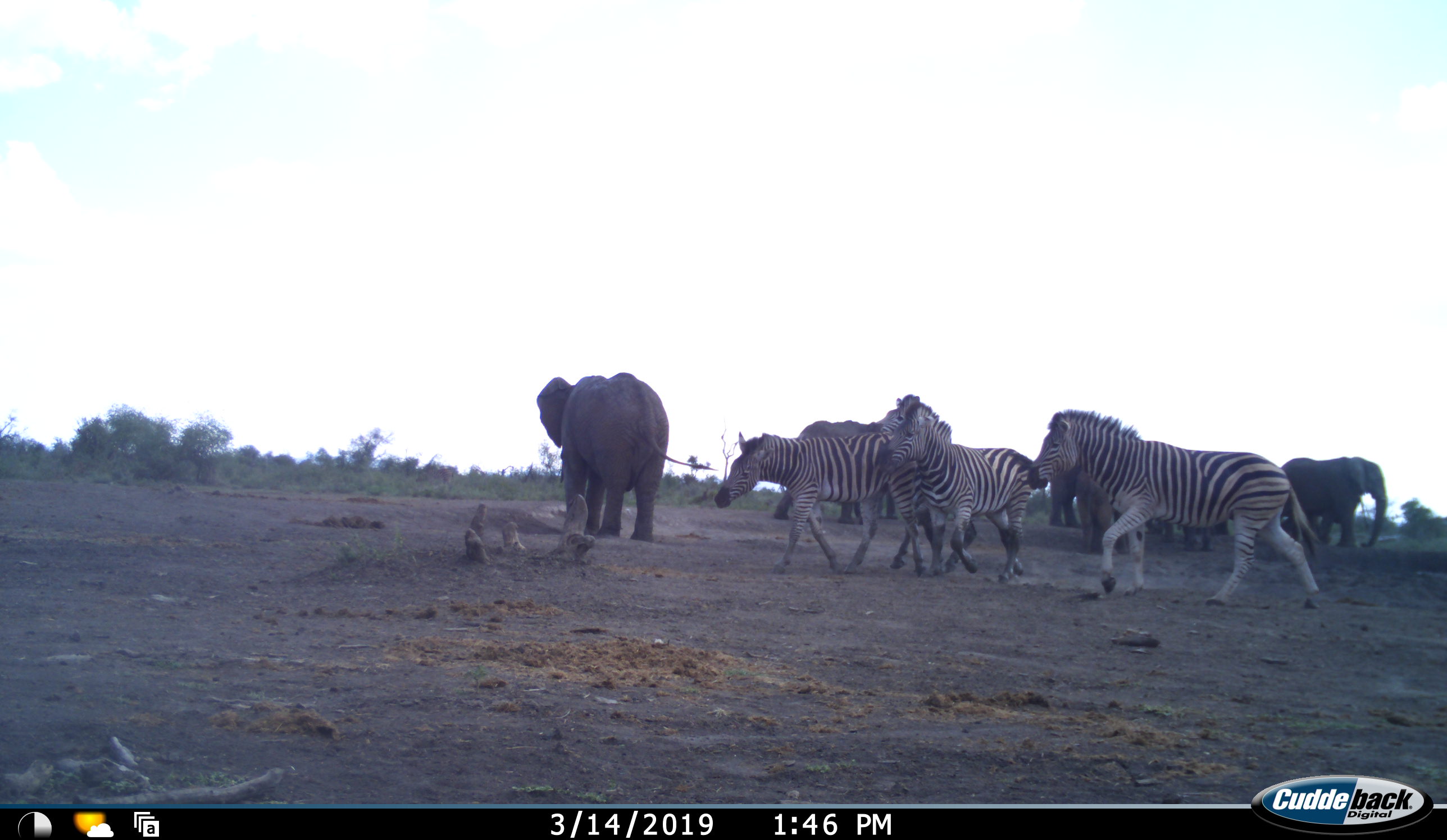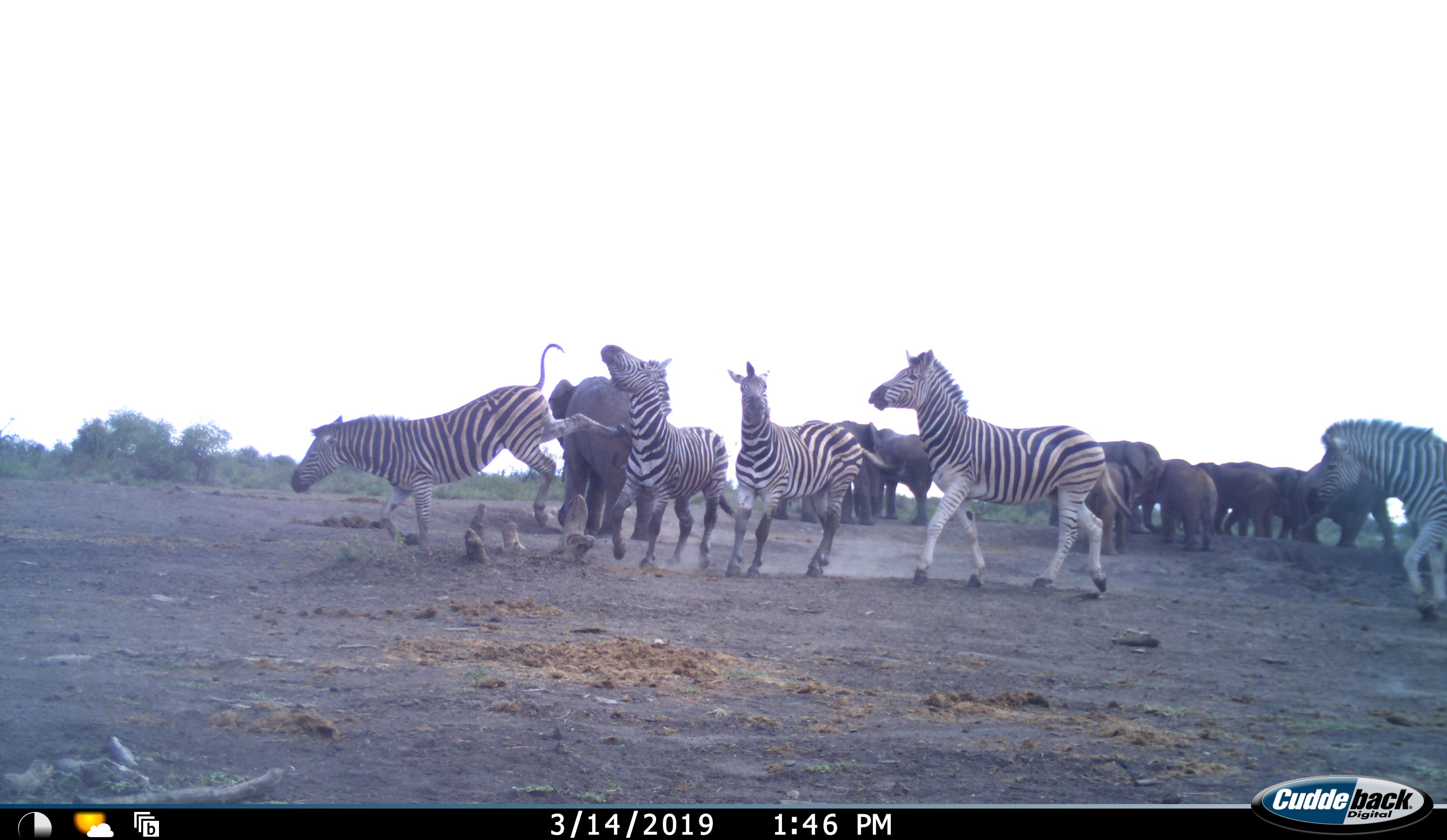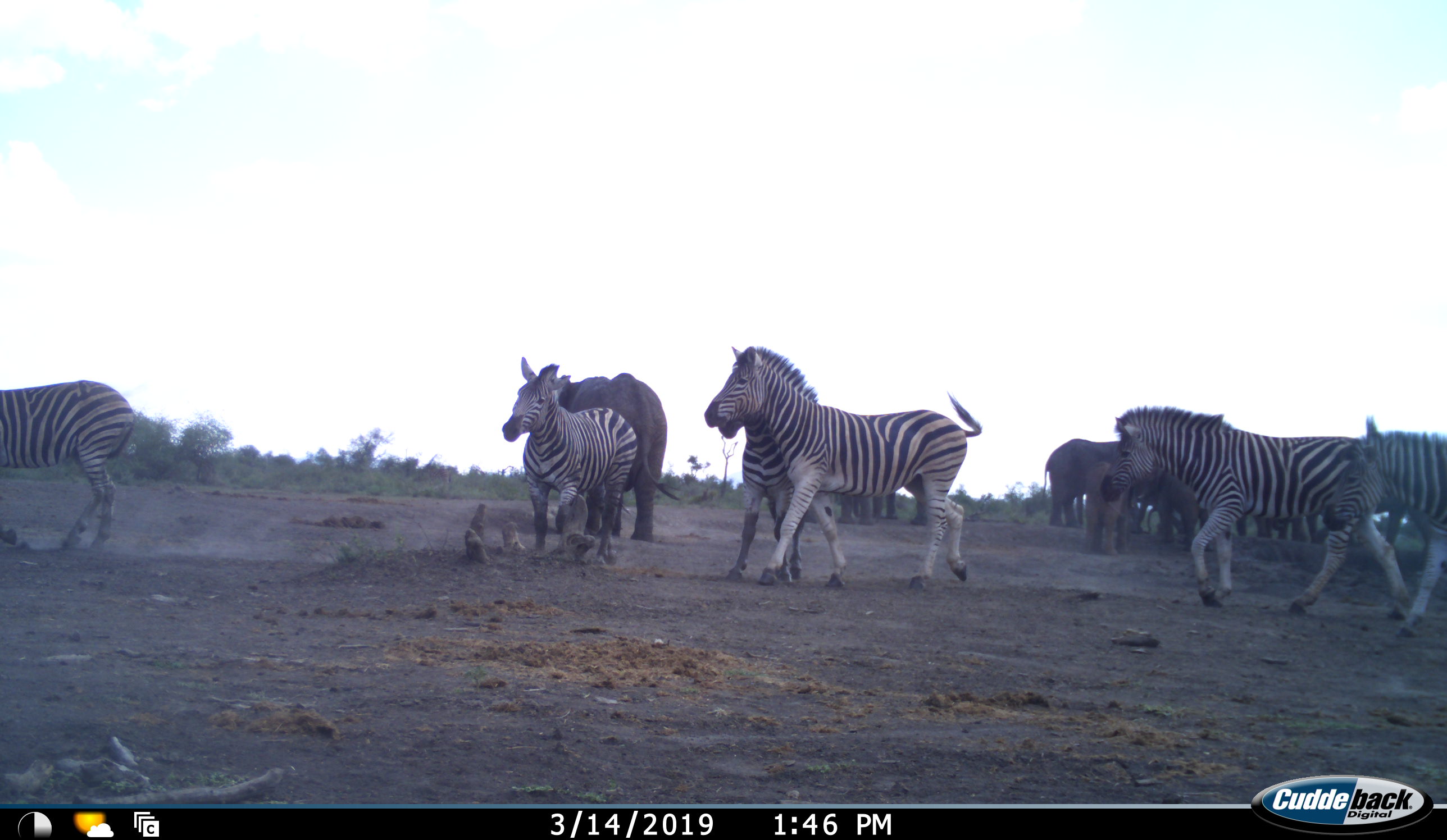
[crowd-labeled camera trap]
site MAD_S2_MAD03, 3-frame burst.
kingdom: Animalia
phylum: Chordata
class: Mammalia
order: Proboscidea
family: Elephantidae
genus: Loxodonta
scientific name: Loxodonta africana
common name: african bush elephant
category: elephant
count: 10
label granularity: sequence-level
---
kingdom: Animalia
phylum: Chordata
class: Mammalia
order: Perissodactyla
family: Equidae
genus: Equus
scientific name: Equus quagga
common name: plains zebra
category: zebraplains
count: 5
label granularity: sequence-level